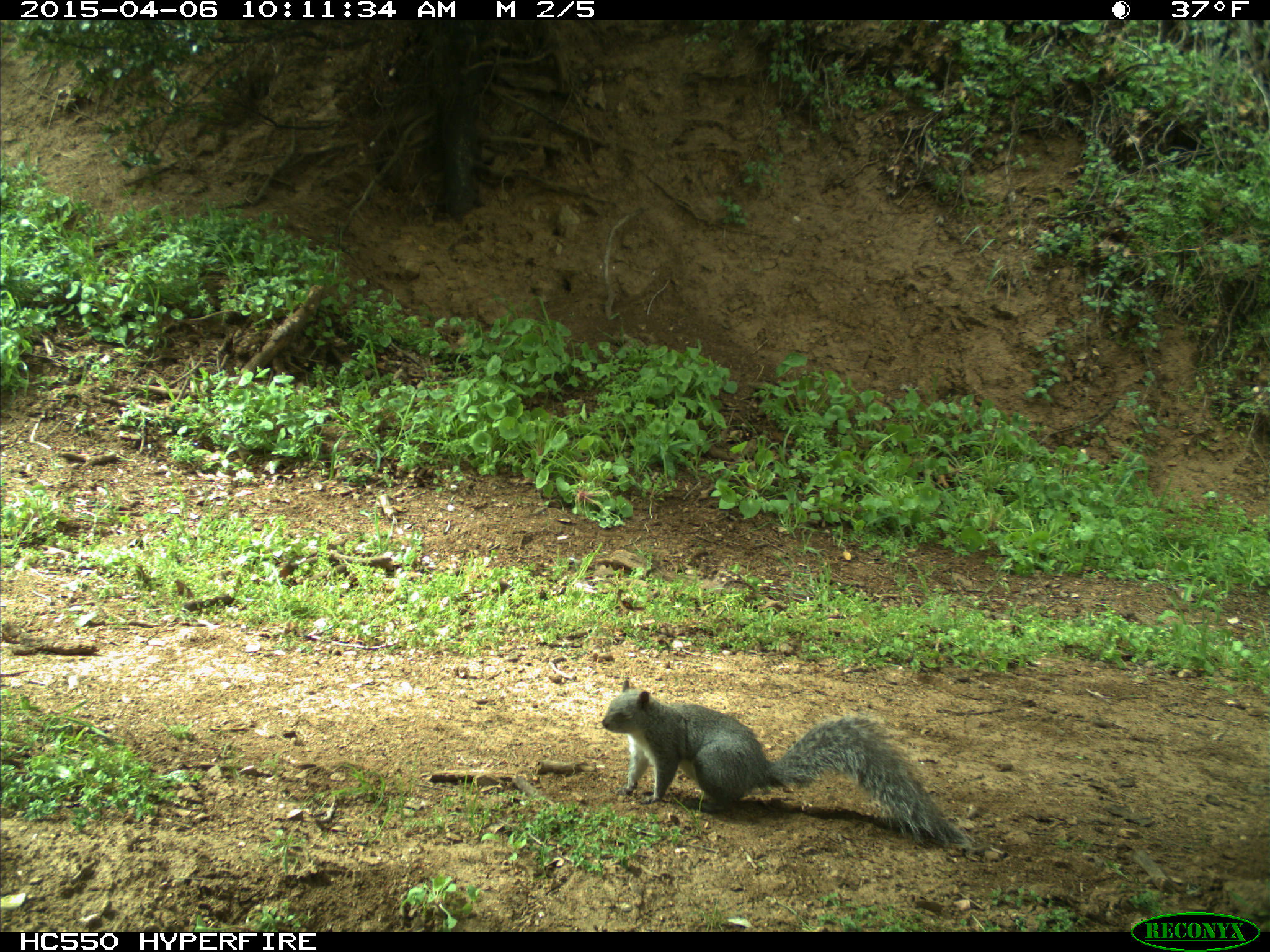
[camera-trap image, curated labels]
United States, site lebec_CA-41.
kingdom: Animalia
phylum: Chordata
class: Mammalia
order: Rodentia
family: Sciuridae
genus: Sciurus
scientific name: Sciurus carolinensis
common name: eastern gray squirrel